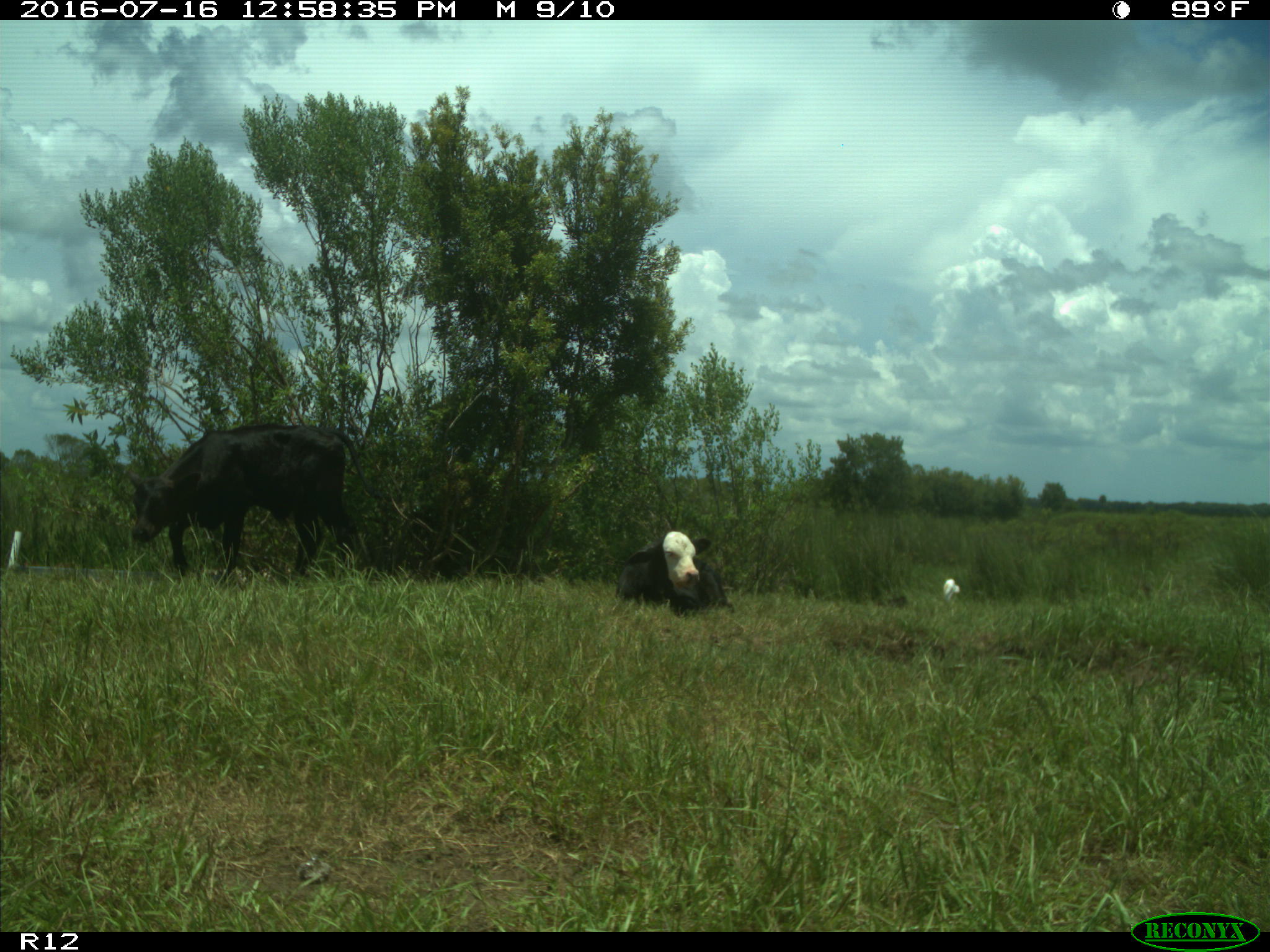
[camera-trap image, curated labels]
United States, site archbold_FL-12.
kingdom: Animalia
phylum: Chordata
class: Mammalia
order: Artiodactyla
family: Bovidae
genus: Bos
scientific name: Bos taurus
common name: domestic cow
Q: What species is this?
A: Bos taurus (domestic cow).